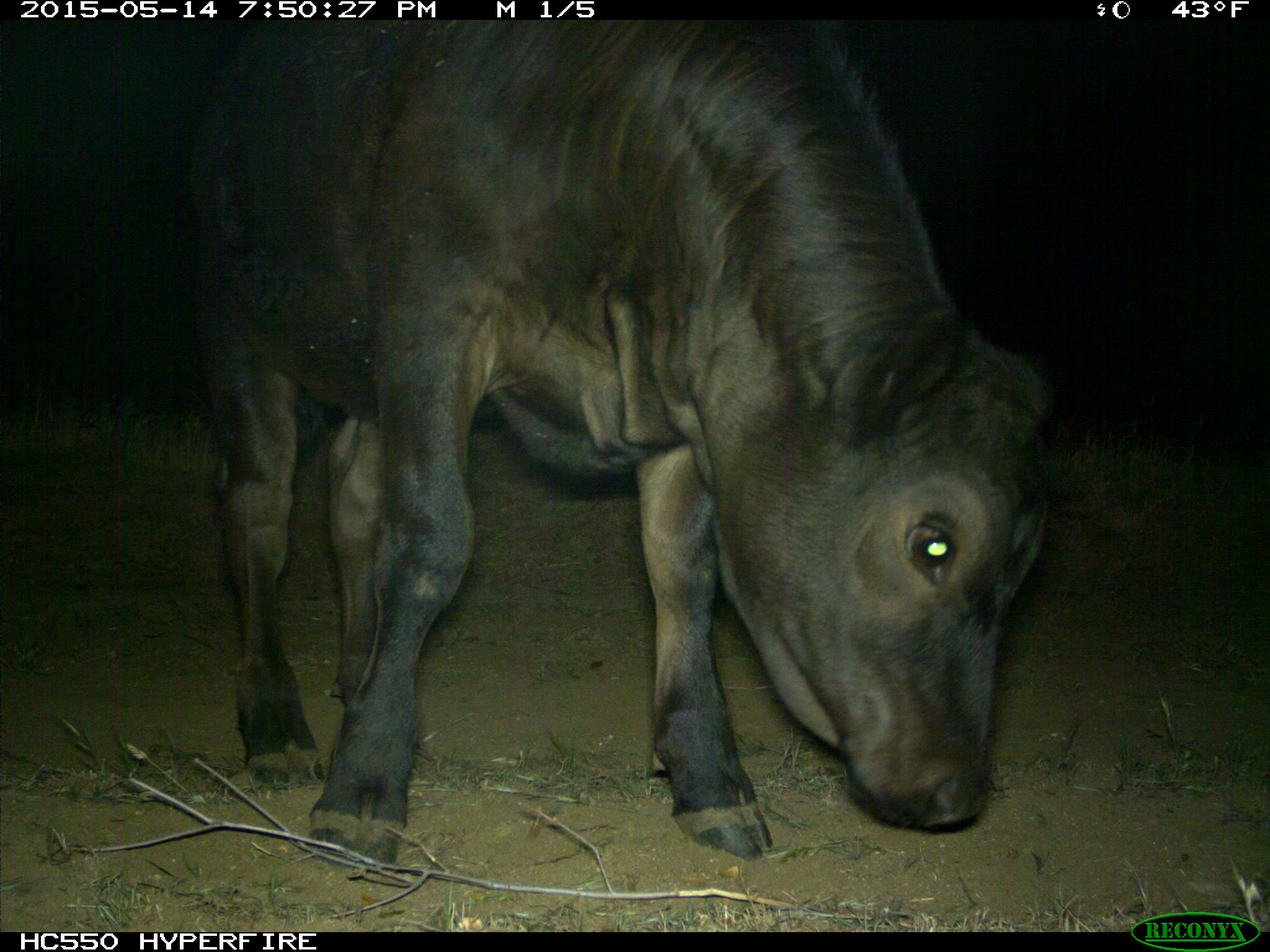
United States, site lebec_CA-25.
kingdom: Animalia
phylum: Chordata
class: Mammalia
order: Artiodactyla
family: Bovidae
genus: Bos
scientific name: Bos taurus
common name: domestic cow